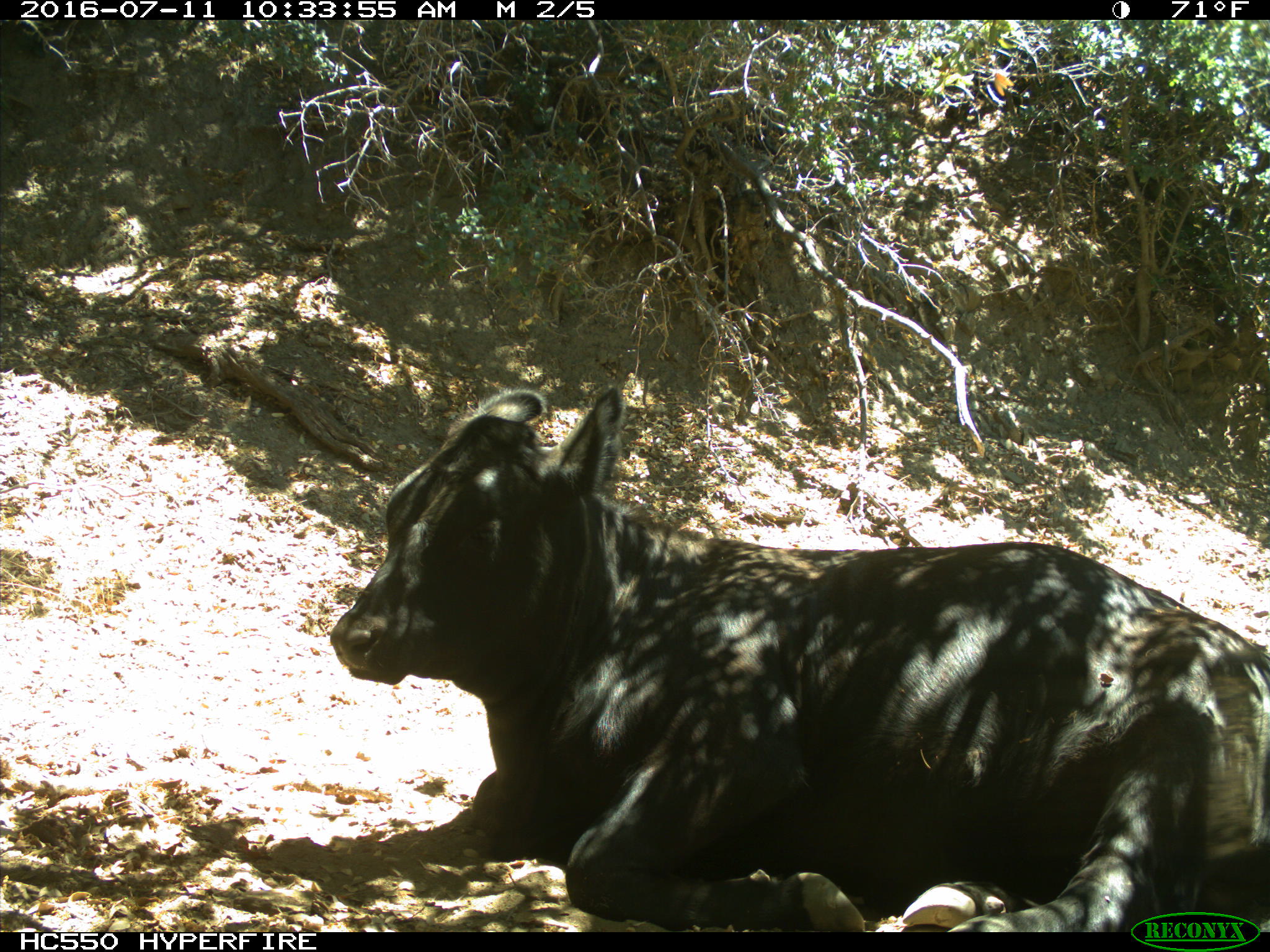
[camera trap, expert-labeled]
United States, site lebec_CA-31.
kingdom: Animalia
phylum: Chordata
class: Mammalia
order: Artiodactyla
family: Bovidae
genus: Bos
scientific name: Bos taurus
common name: domestic cow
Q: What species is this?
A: Bos taurus (domestic cow).